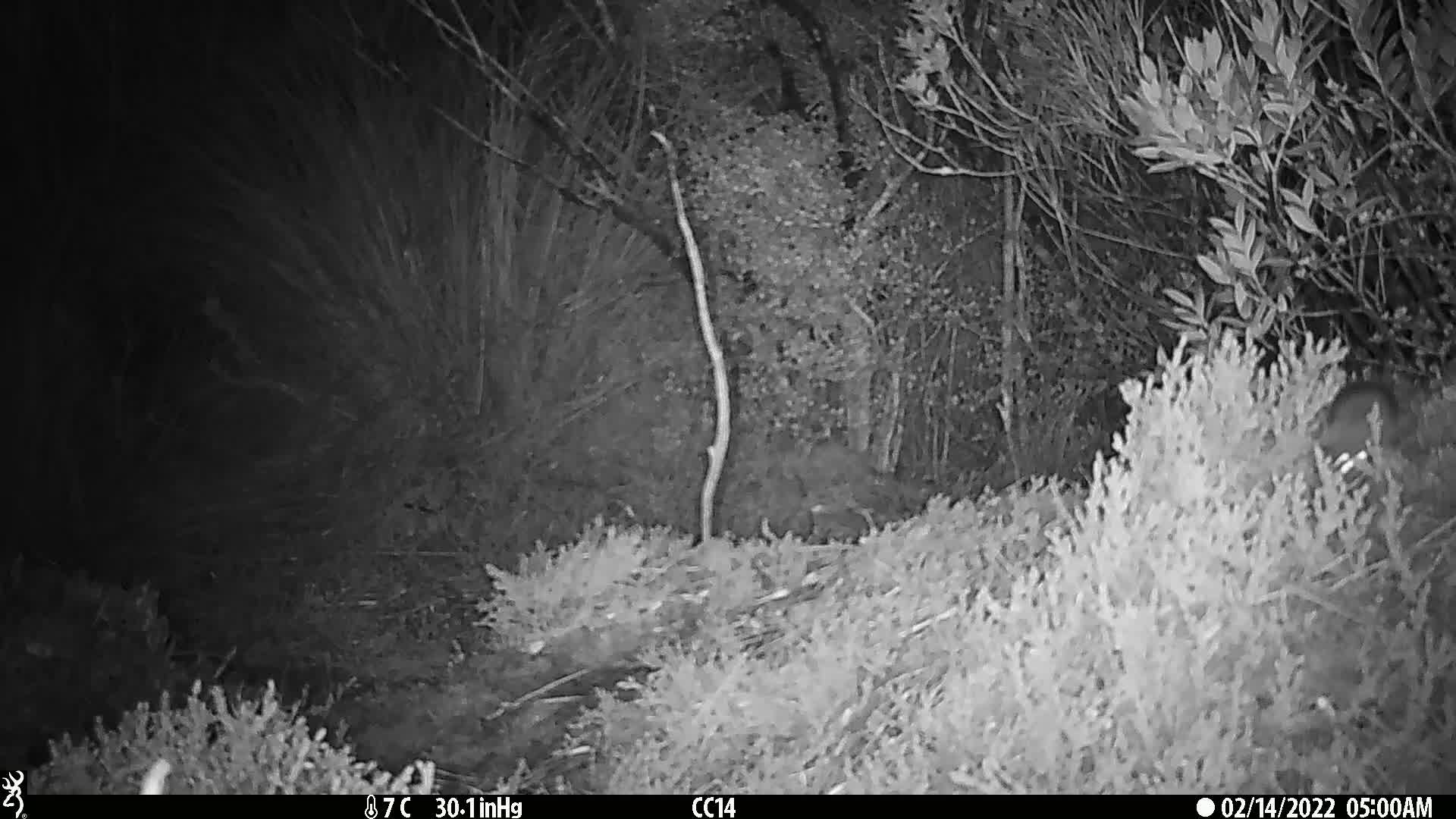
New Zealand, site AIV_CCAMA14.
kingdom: Animalia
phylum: Chordata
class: Mammalia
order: Rodentia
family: Muridae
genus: Mus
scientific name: Mus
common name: mouse